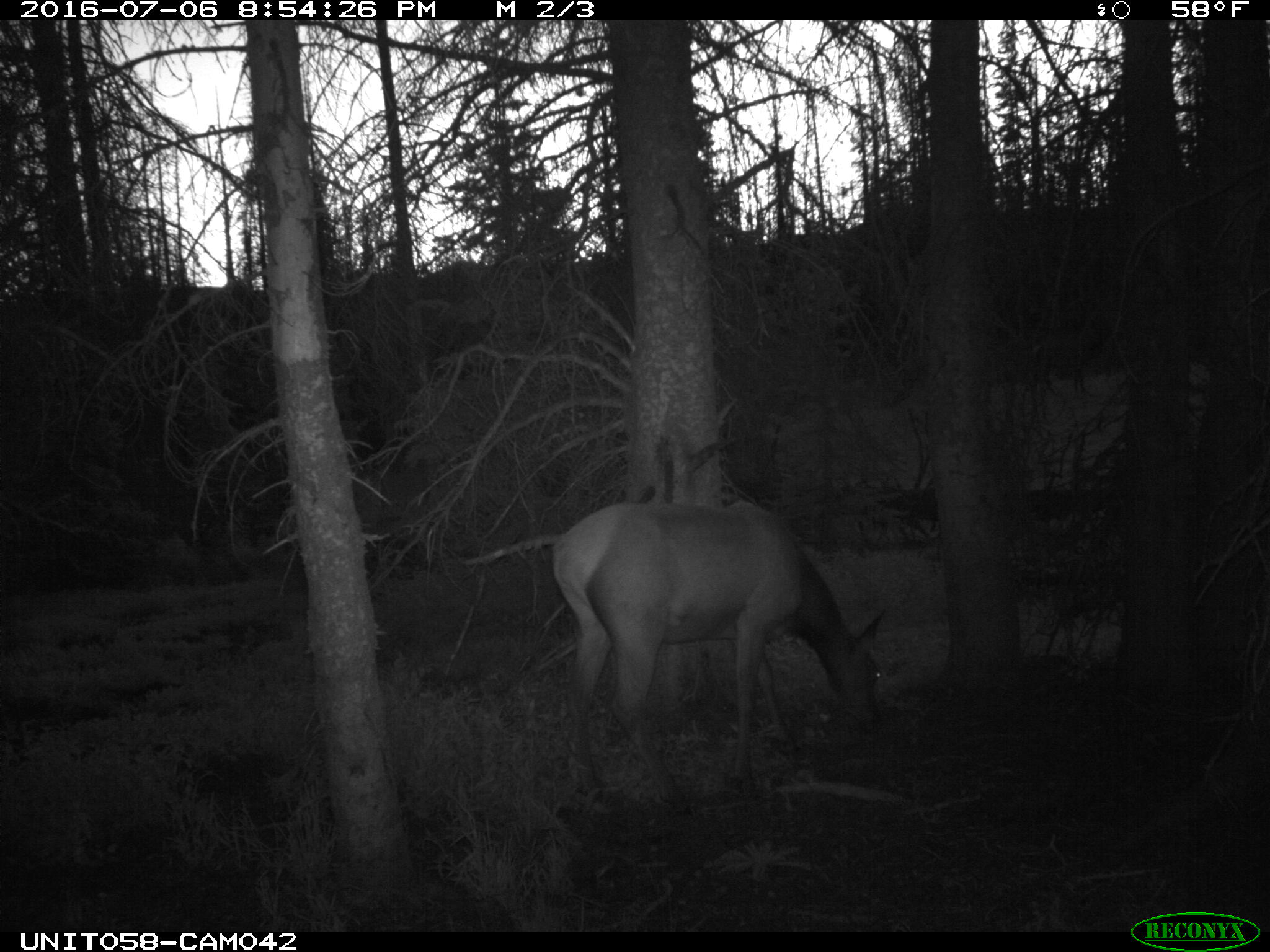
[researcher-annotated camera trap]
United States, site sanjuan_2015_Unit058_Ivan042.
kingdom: Animalia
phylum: Chordata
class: Mammalia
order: Artiodactyla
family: Cervidae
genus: Cervus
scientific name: Cervus elaphus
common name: red deer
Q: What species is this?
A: Cervus elaphus (red deer).